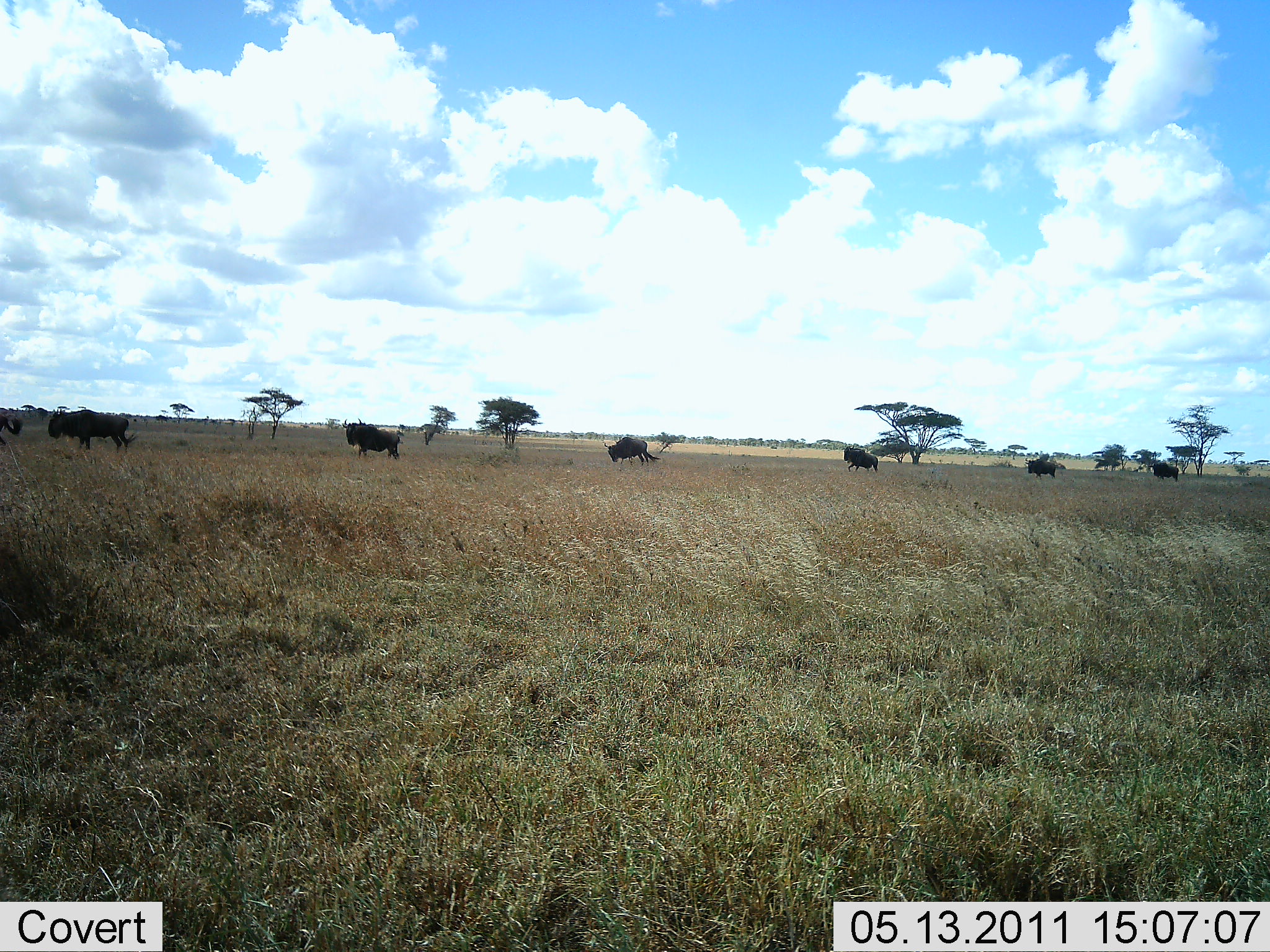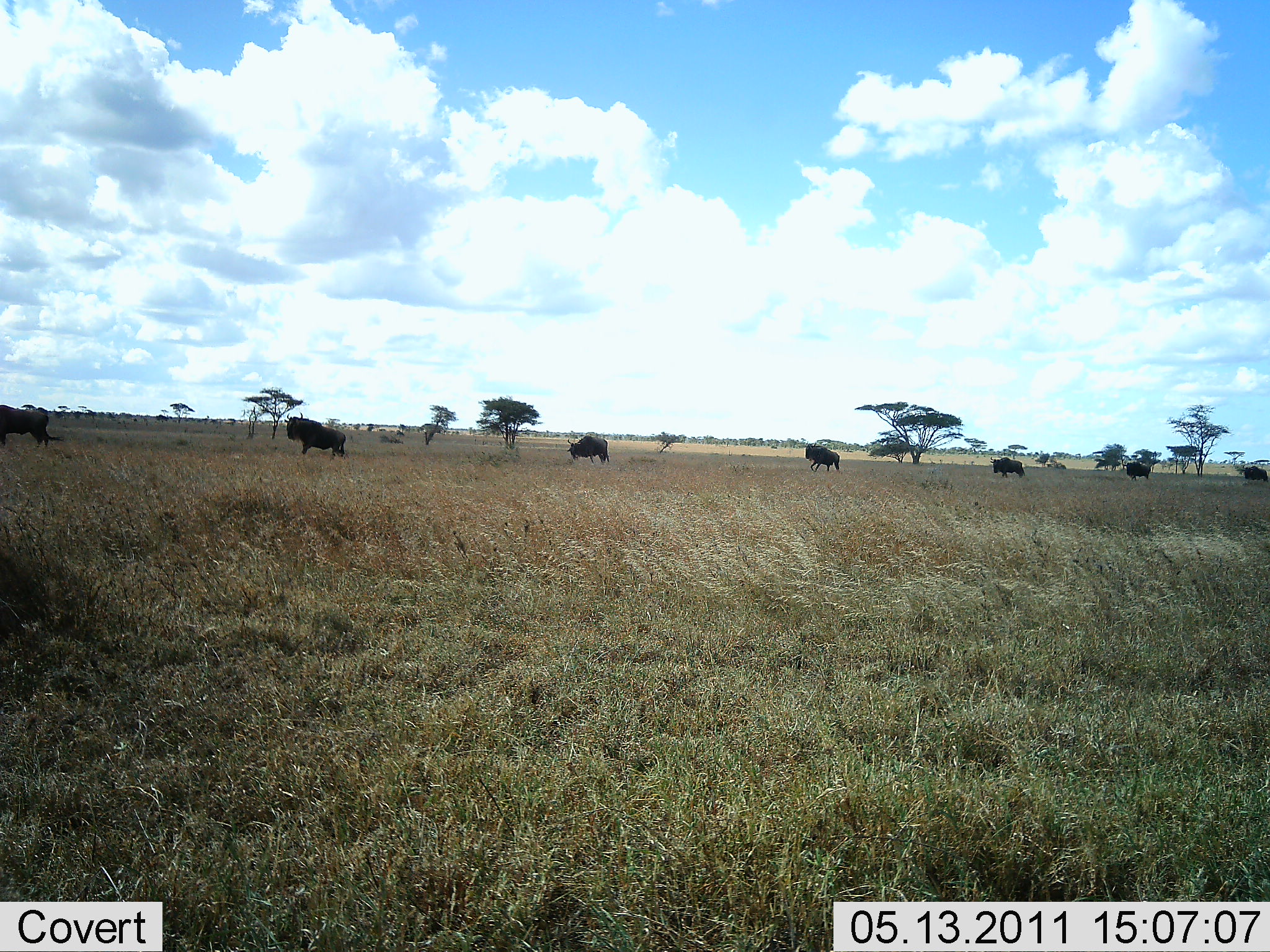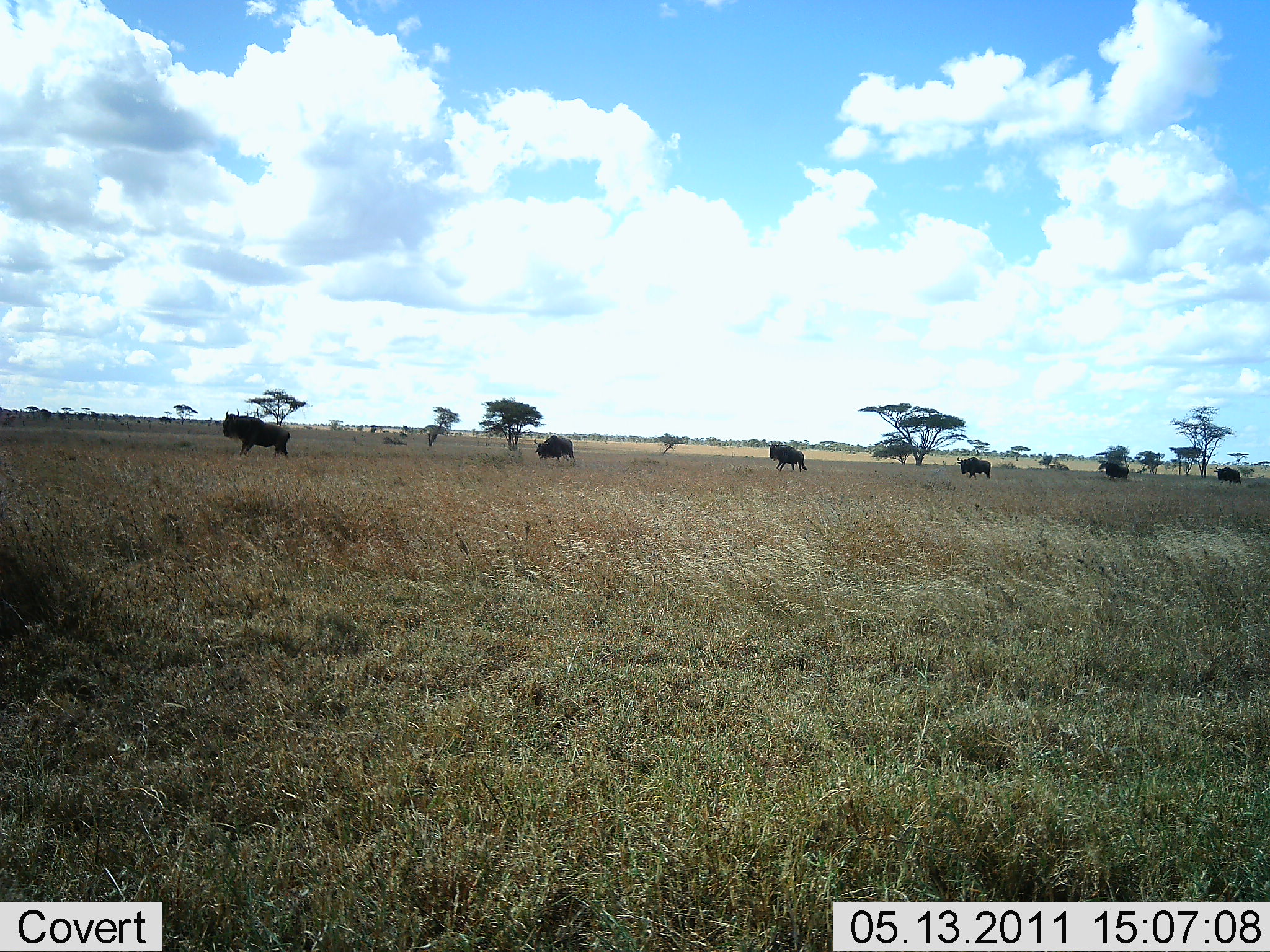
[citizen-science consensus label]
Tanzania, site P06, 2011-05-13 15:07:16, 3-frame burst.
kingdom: Animalia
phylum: Chordata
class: Mammalia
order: Artiodactyla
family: Bovidae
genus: Connochaetes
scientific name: Connochaetes taurinus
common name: blue wildebeest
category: wildebeest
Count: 7.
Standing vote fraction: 0%.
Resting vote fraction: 0%.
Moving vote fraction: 100%.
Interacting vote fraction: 0%.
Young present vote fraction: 0%.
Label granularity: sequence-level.